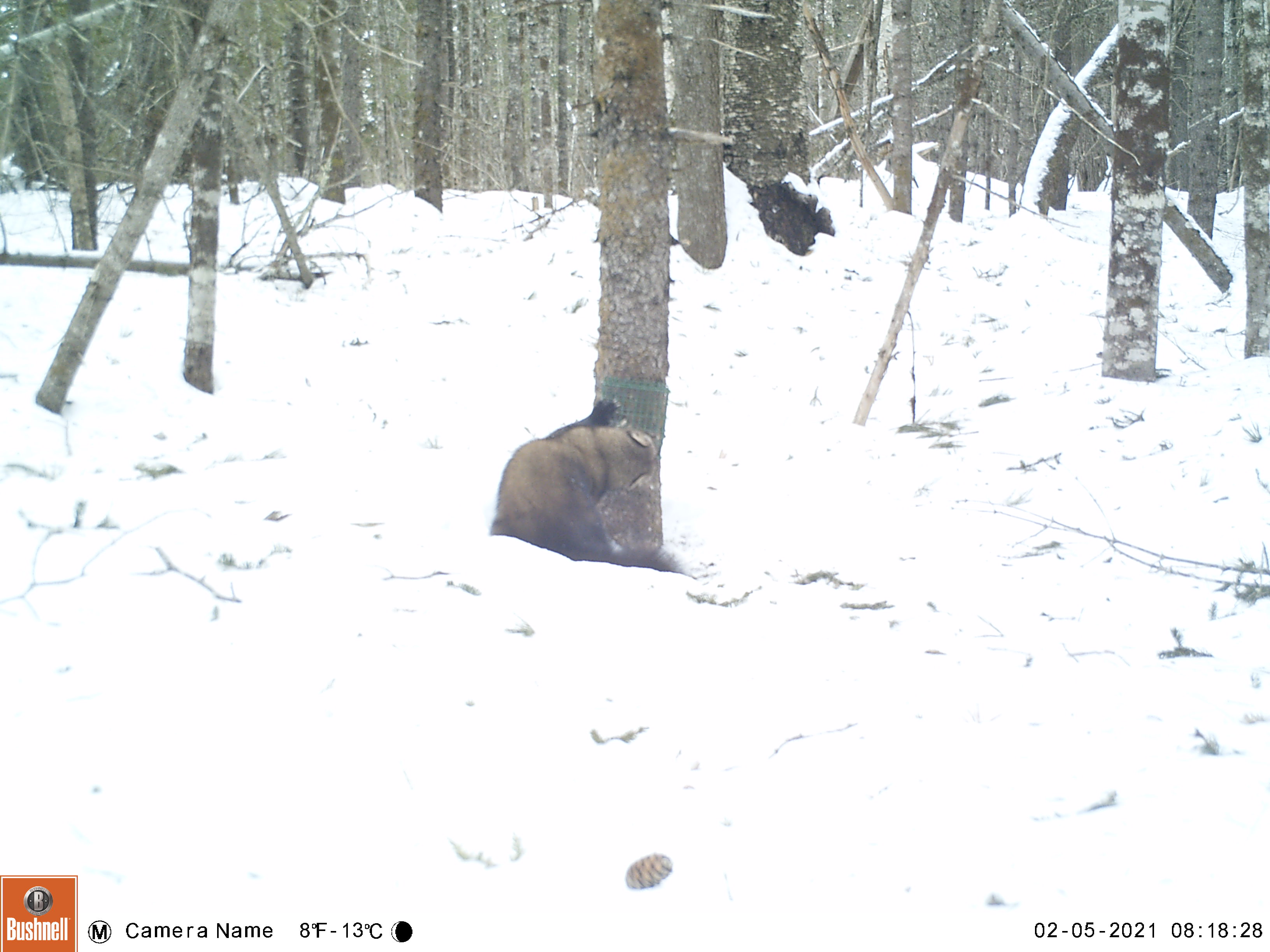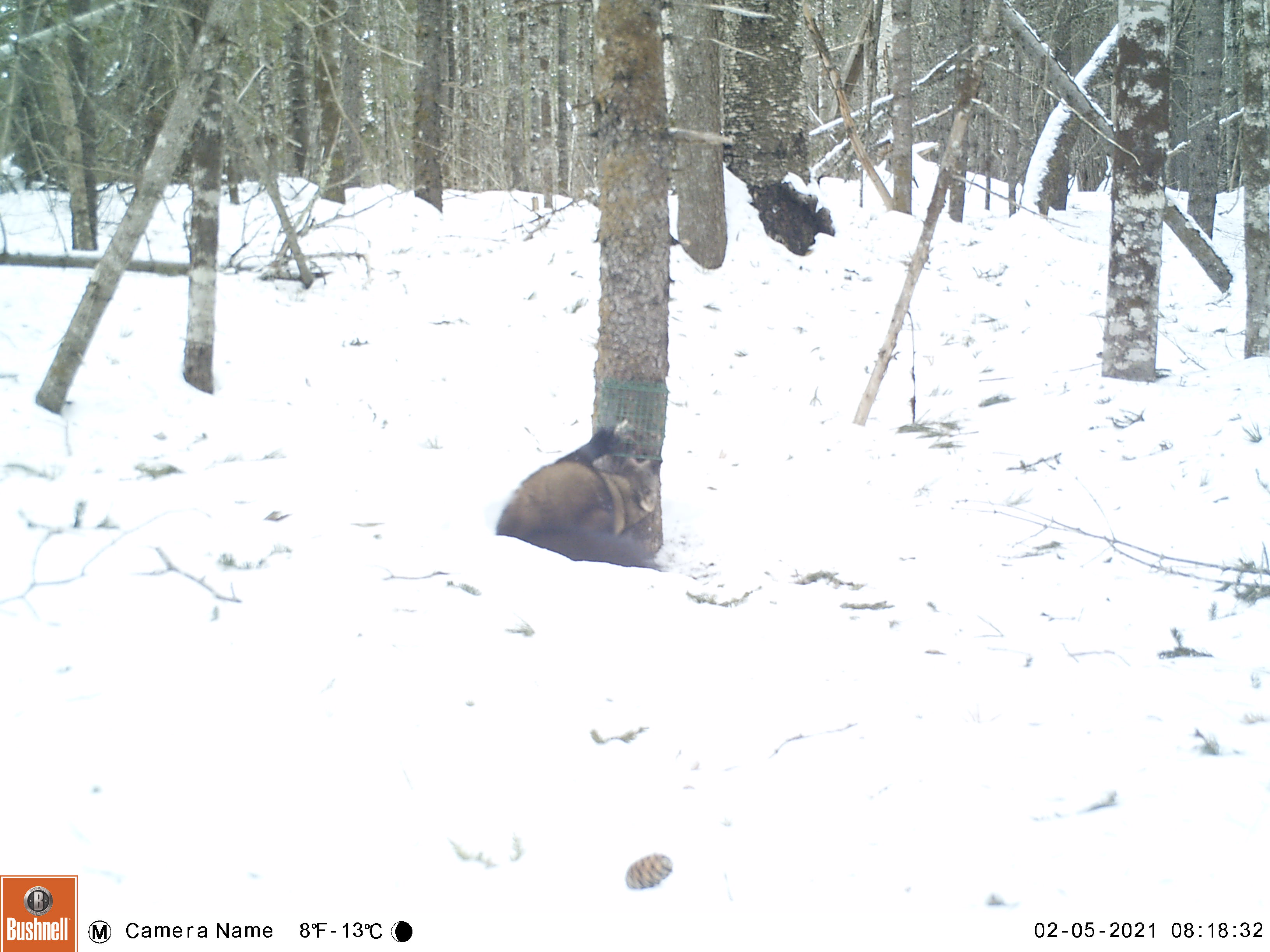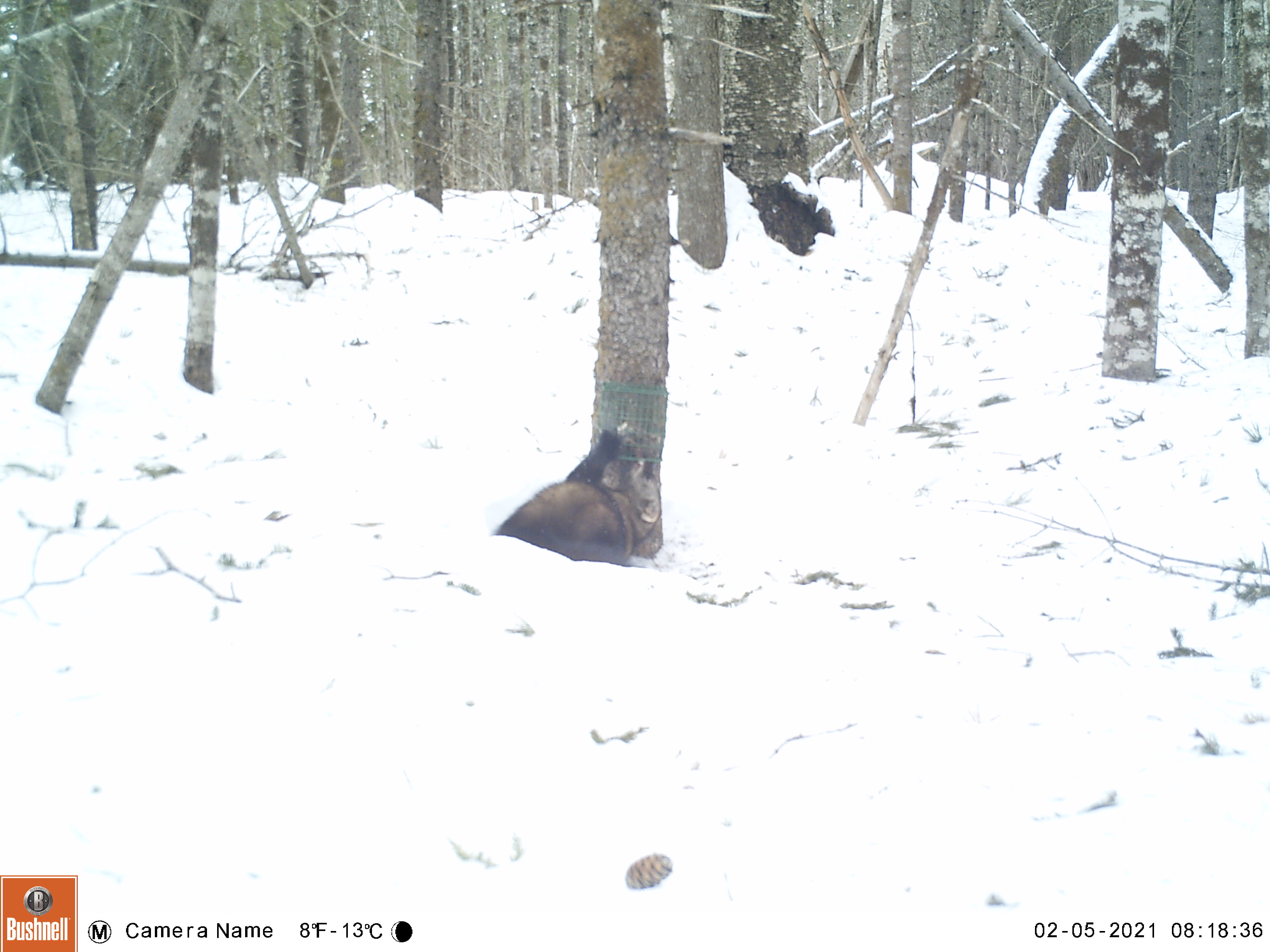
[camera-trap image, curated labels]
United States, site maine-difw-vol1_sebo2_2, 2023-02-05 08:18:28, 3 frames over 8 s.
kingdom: Animalia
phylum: Chordata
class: Mammalia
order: Carnivora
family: Mustelidae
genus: Pekania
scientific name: Pekania pennanti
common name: fisher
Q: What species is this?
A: Fisher (Pekania pennanti).